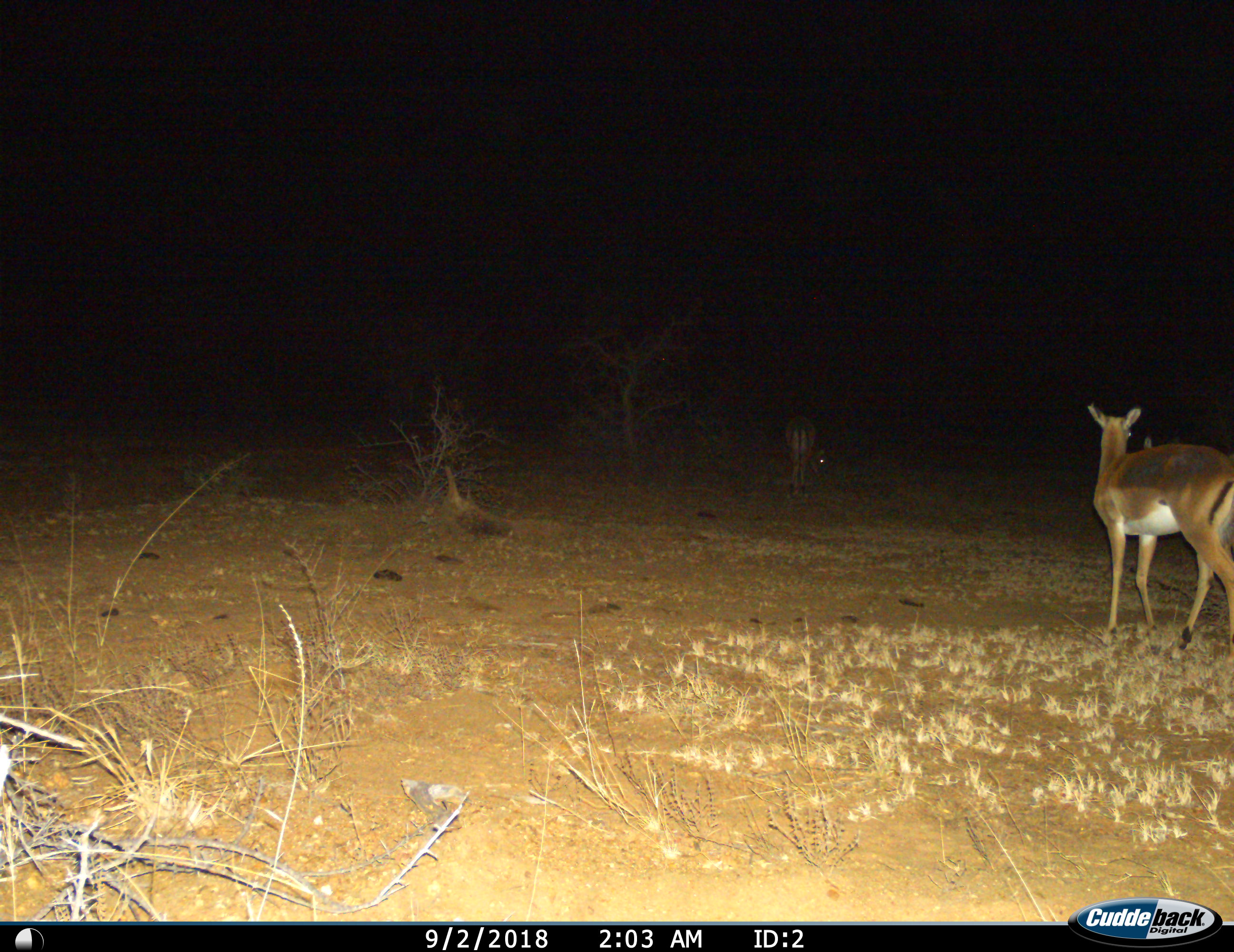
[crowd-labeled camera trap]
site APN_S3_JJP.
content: unidentified animal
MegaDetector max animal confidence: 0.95